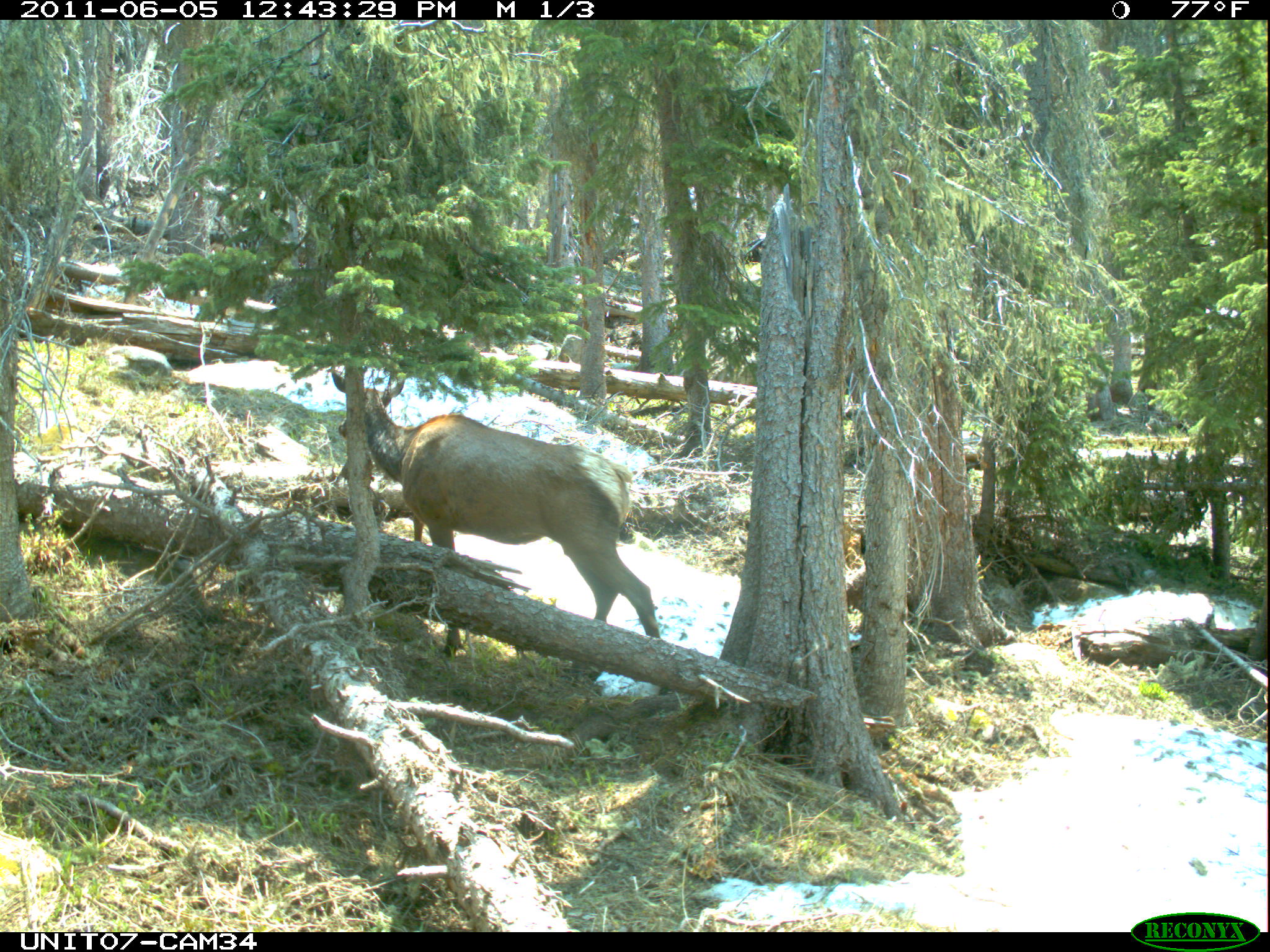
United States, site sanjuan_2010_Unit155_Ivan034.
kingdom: Animalia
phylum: Chordata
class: Mammalia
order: Artiodactyla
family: Cervidae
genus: Cervus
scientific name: Cervus elaphus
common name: red deer